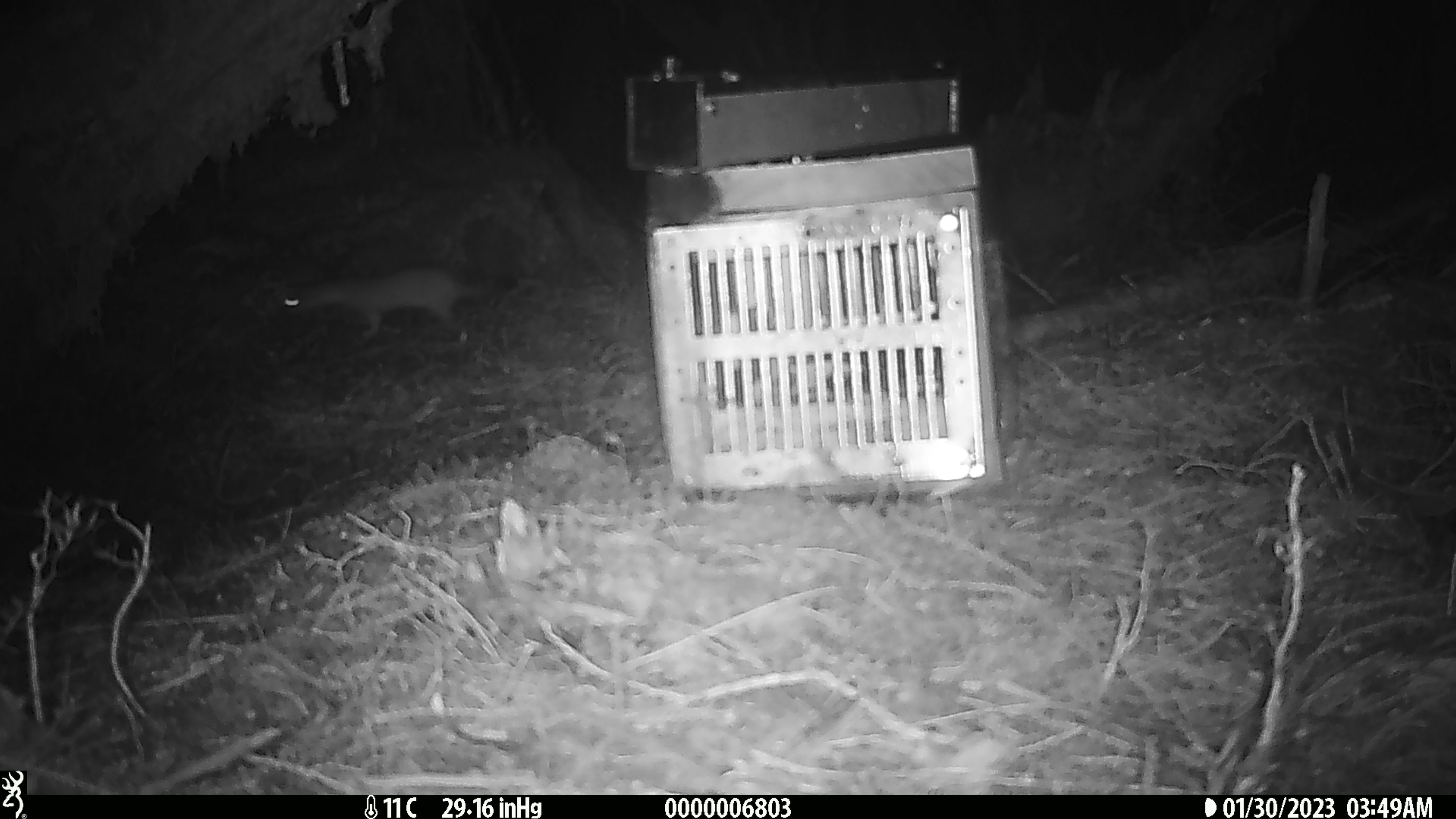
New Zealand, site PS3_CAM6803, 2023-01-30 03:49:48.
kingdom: Animalia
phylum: Chordata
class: Mammalia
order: Carnivora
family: Mustelidae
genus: Mustela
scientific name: Mustela erminea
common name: stoat